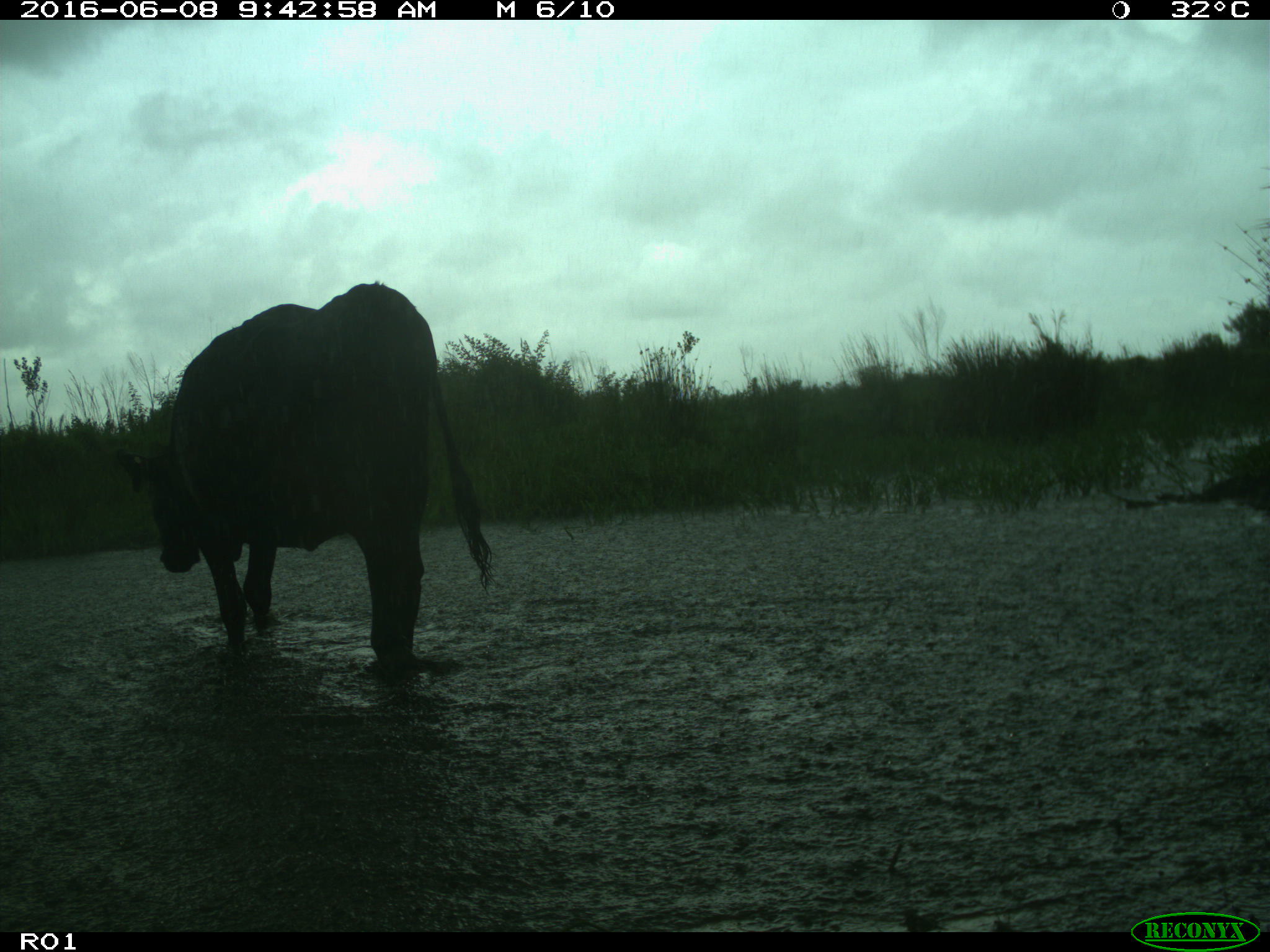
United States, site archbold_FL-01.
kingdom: Animalia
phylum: Chordata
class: Mammalia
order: Artiodactyla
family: Bovidae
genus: Bos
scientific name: Bos taurus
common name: domestic cow